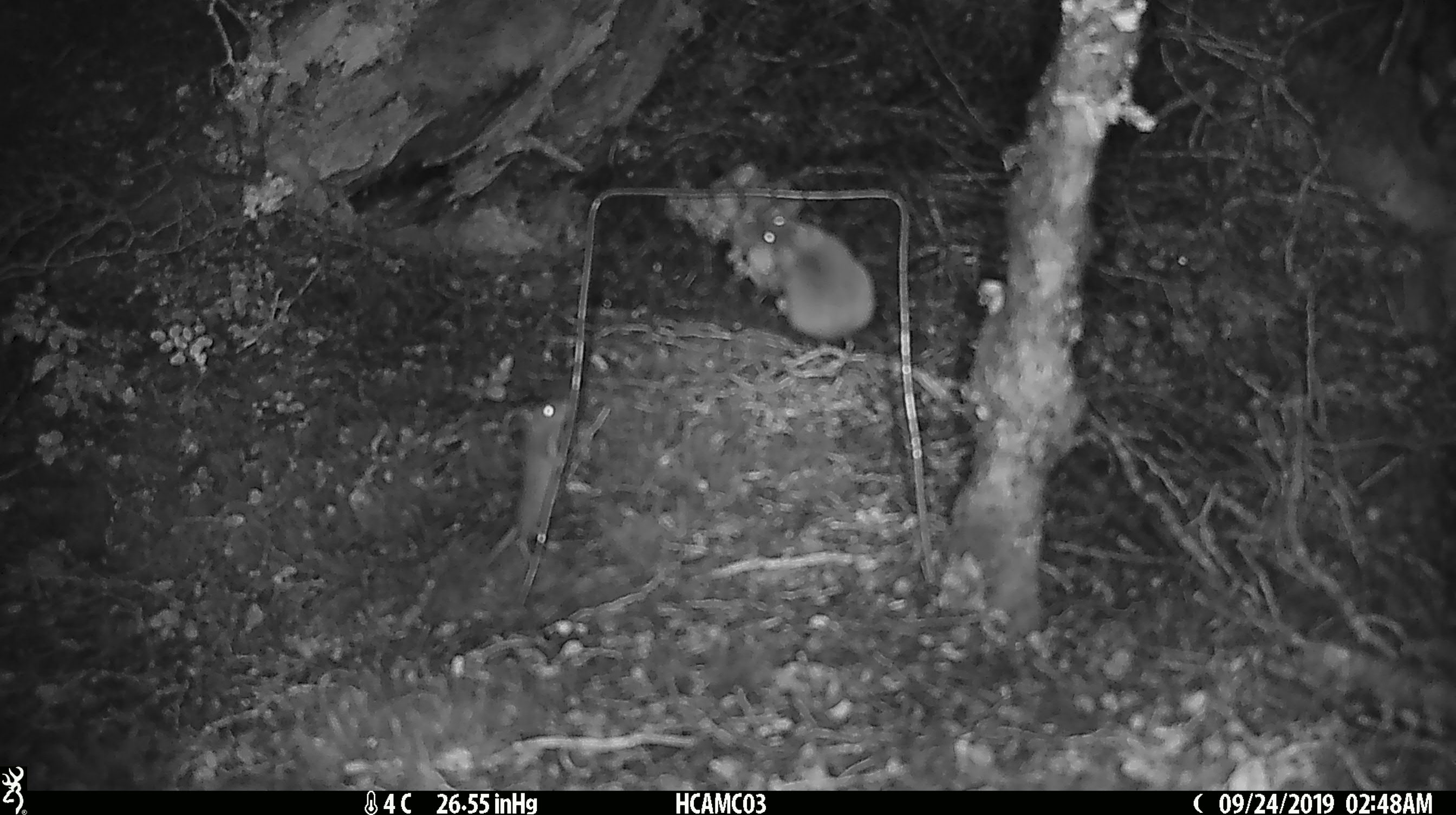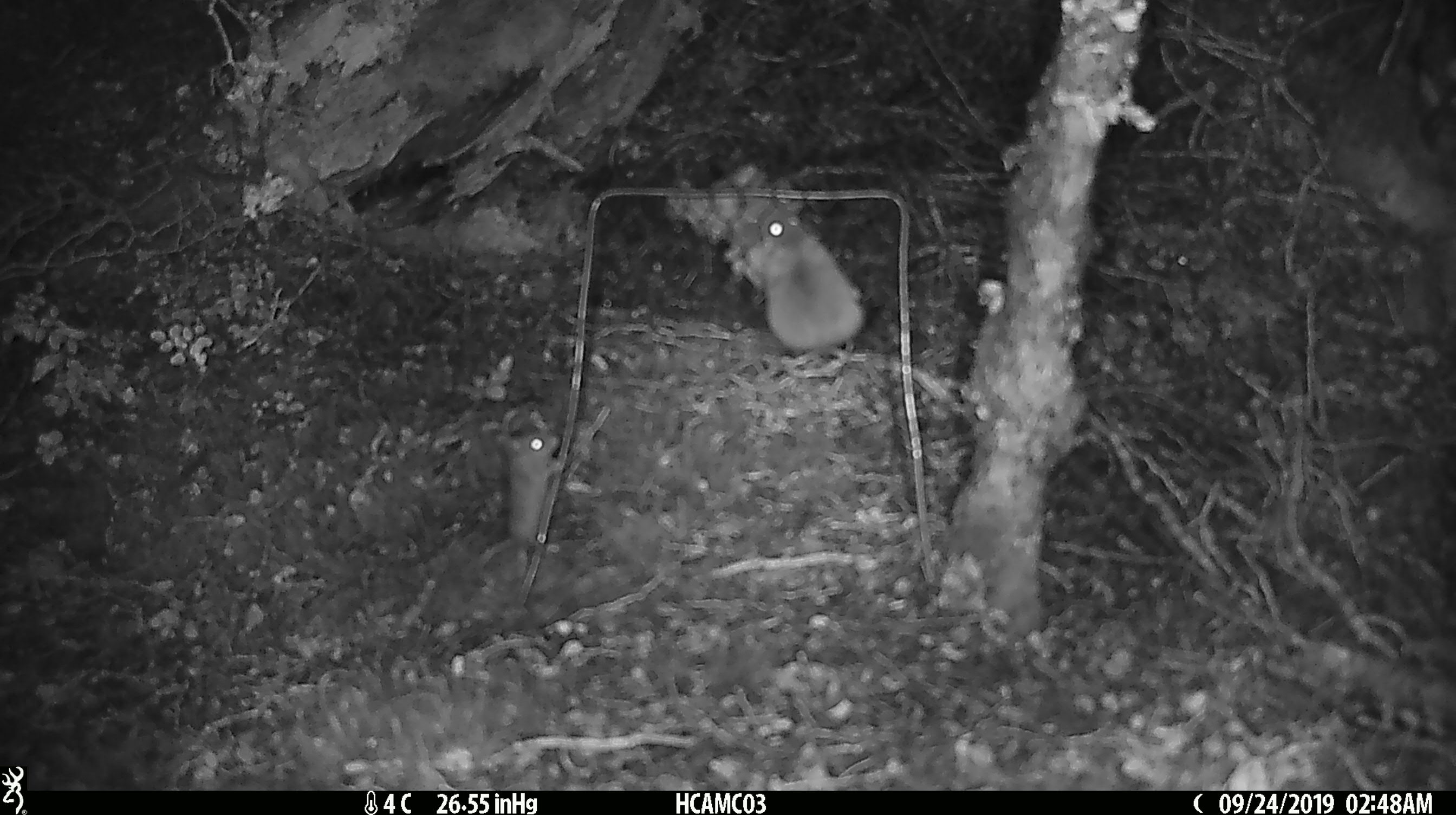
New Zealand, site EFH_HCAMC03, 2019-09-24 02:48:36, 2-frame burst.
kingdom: Animalia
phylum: Chordata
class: Mammalia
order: Rodentia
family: Muridae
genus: Mus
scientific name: Mus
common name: mouse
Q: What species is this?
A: Mouse (Mus).